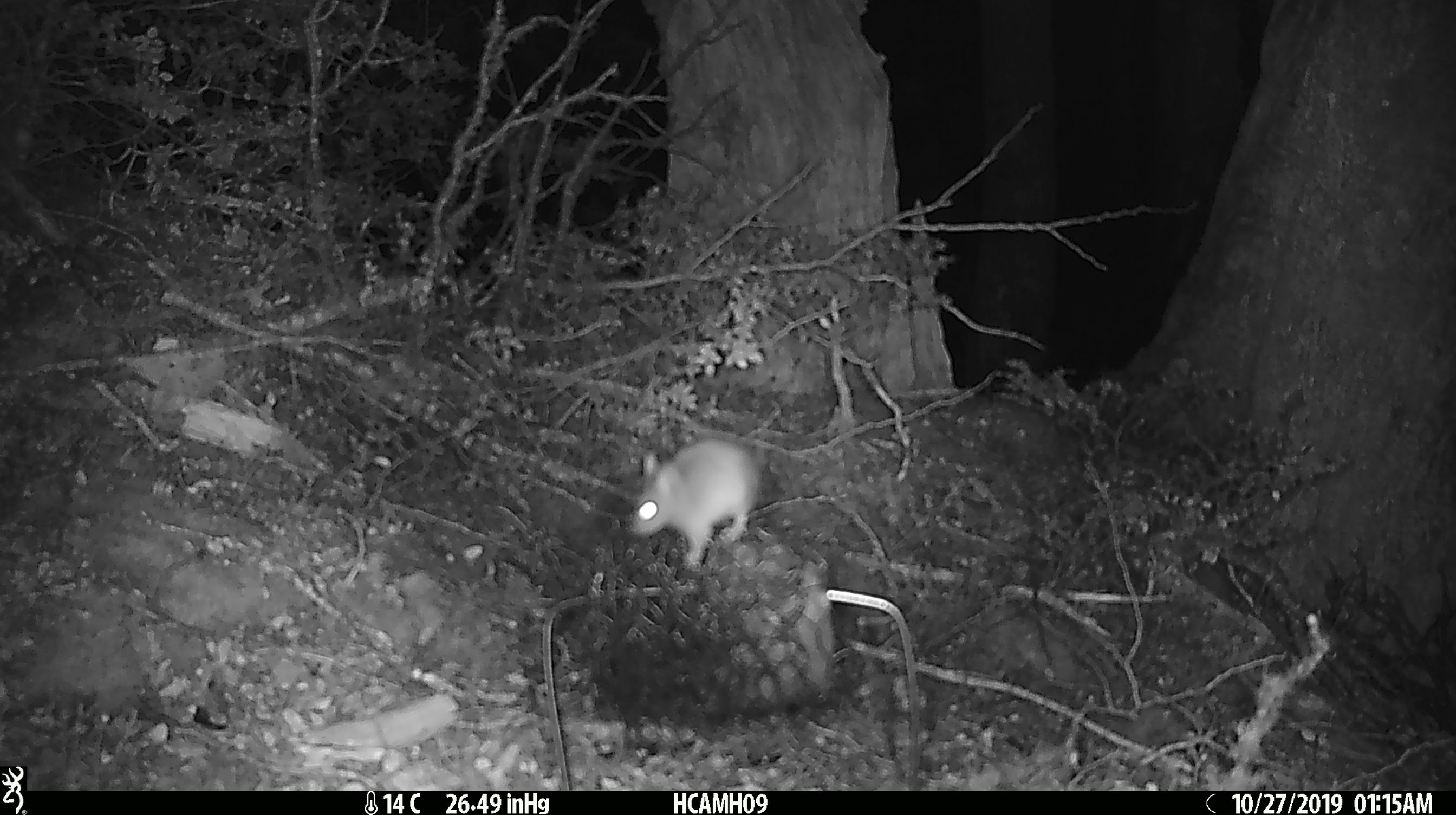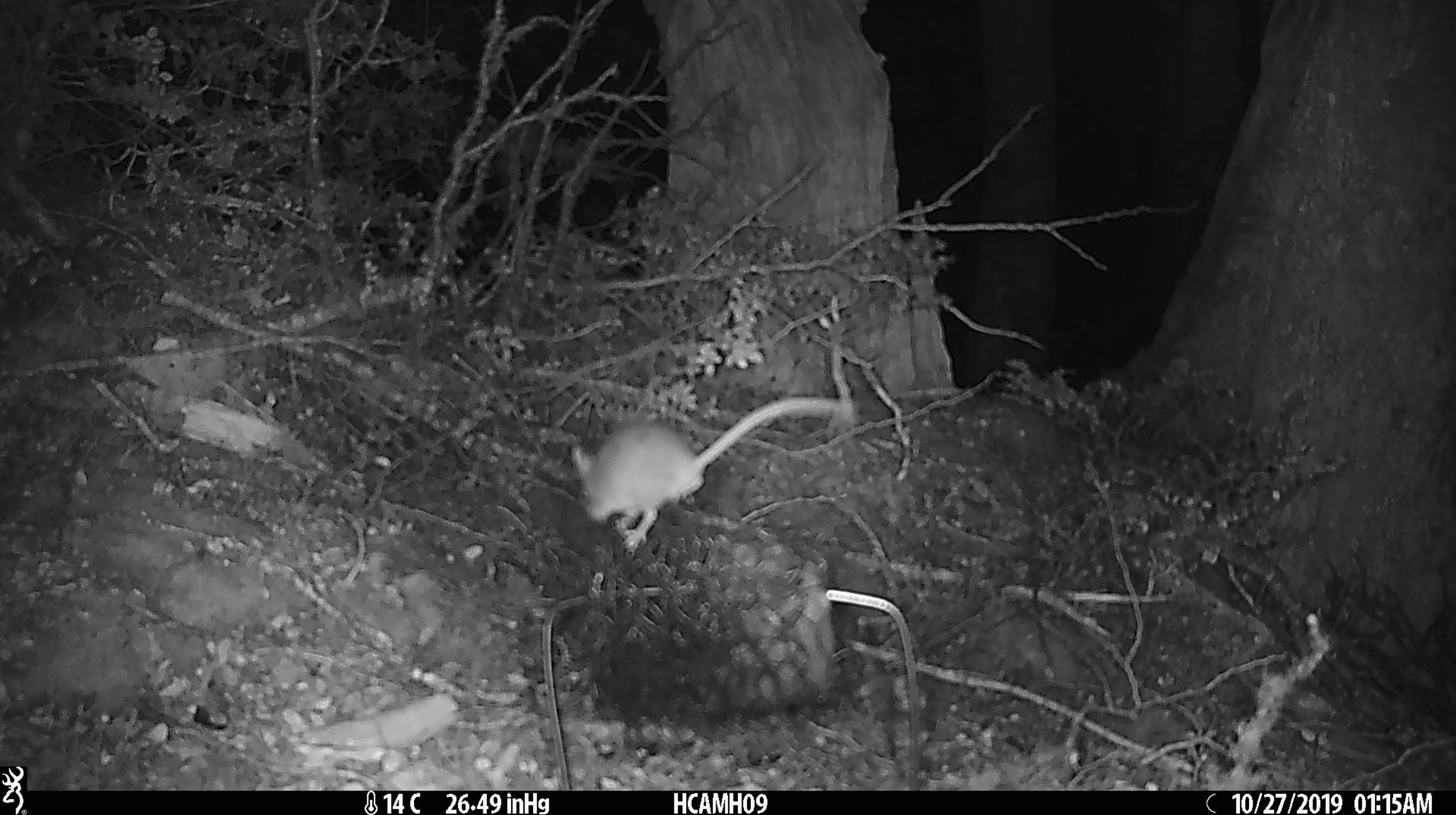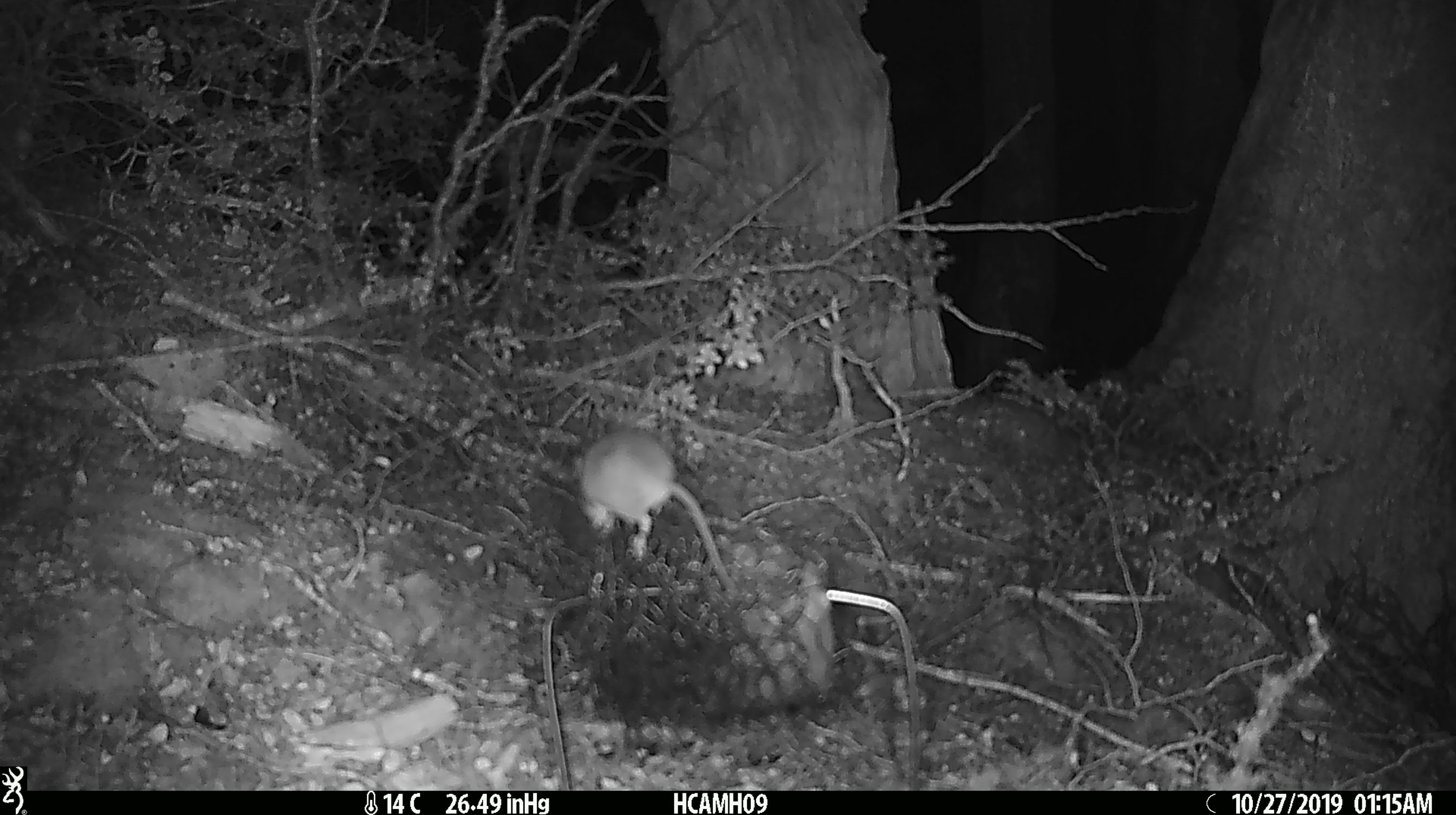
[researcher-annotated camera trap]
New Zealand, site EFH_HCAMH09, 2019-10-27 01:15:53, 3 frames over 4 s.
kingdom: Animalia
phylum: Chordata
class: Mammalia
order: Rodentia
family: Muridae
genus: Mus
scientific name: Mus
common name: mouse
Mouse (Mus).